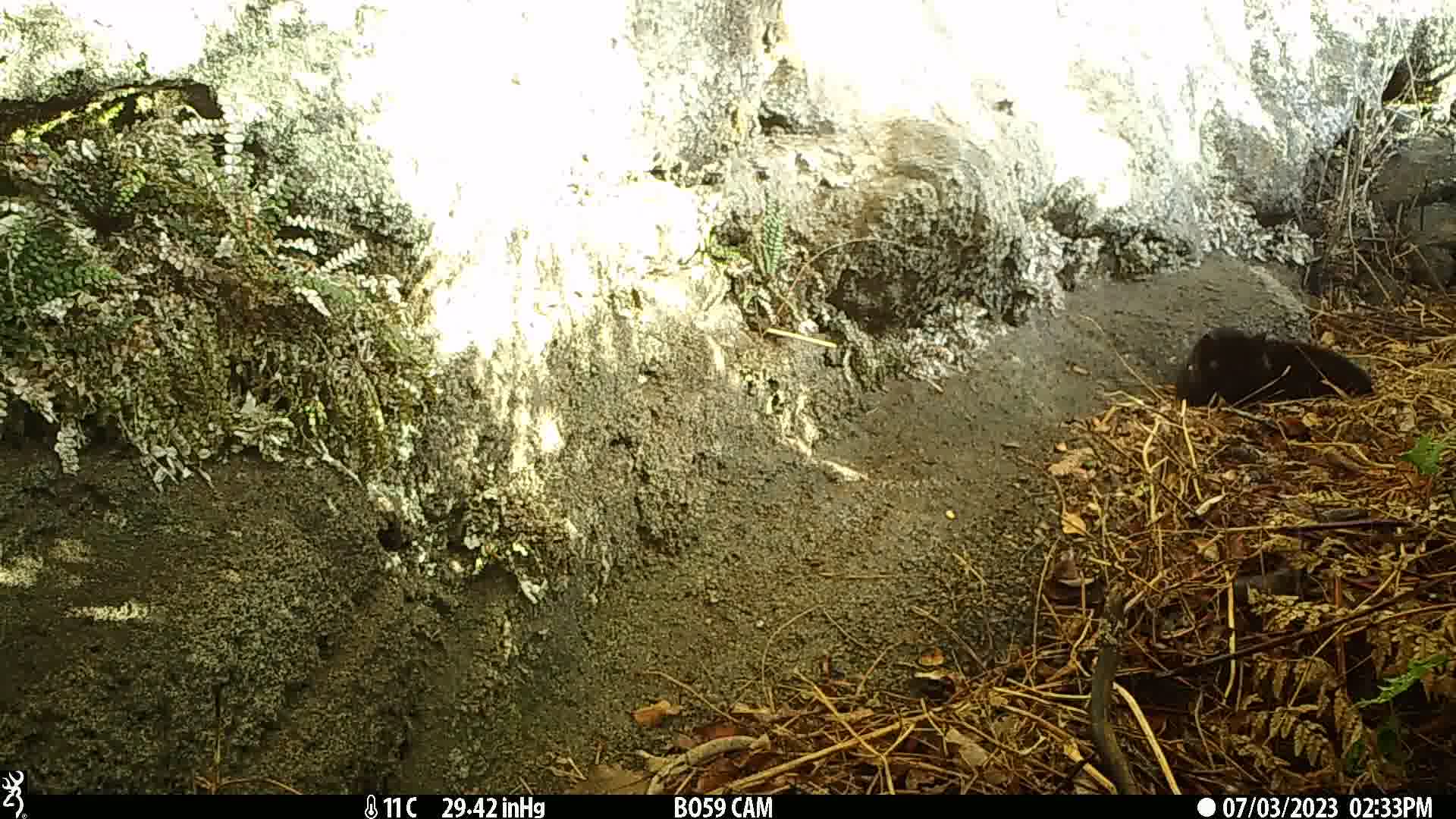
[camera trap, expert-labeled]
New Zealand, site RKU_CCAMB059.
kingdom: Animalia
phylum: Chordata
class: Mammalia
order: Carnivora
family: Felidae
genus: Felis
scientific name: Felis catus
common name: domestic cat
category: cat